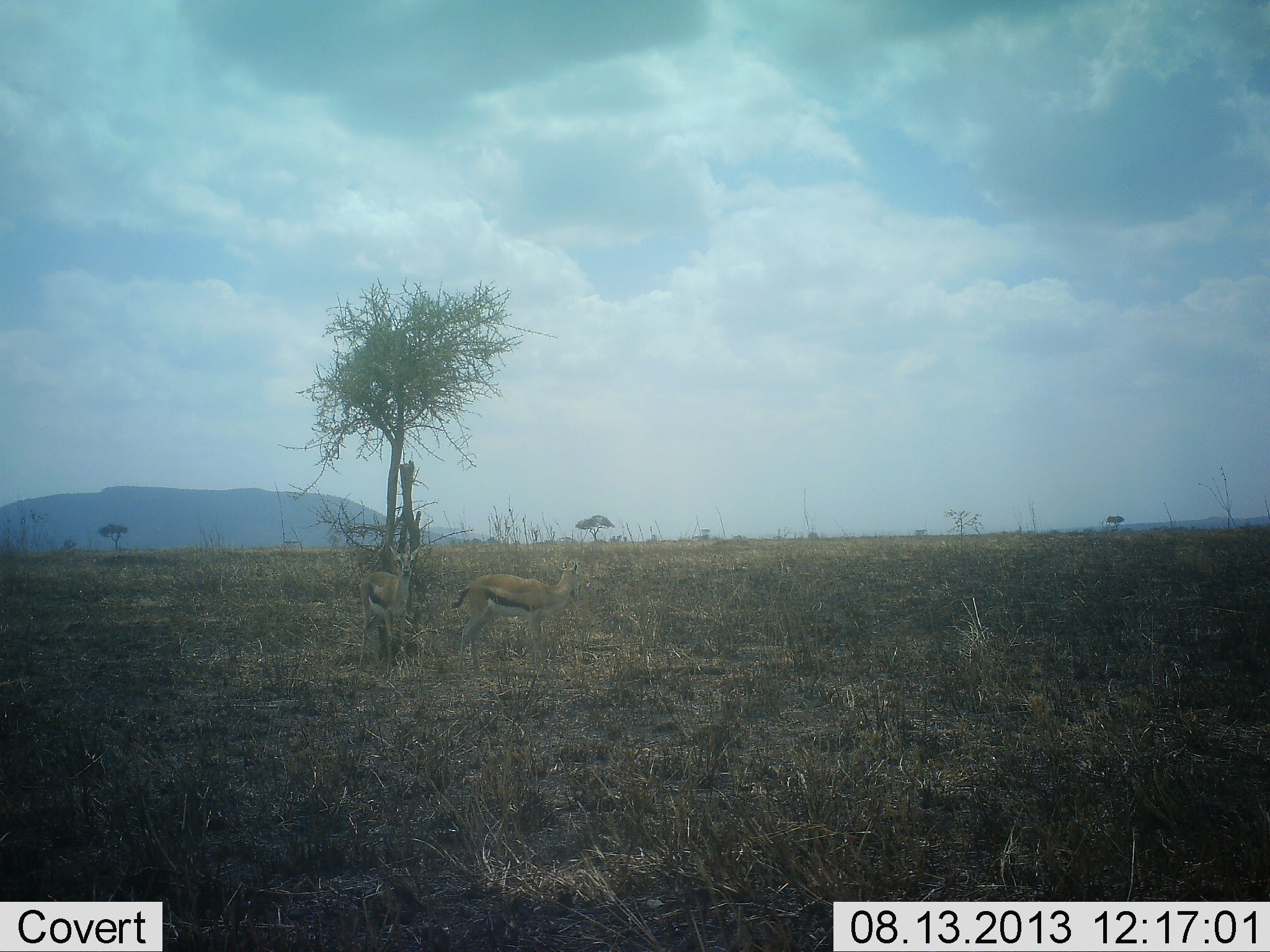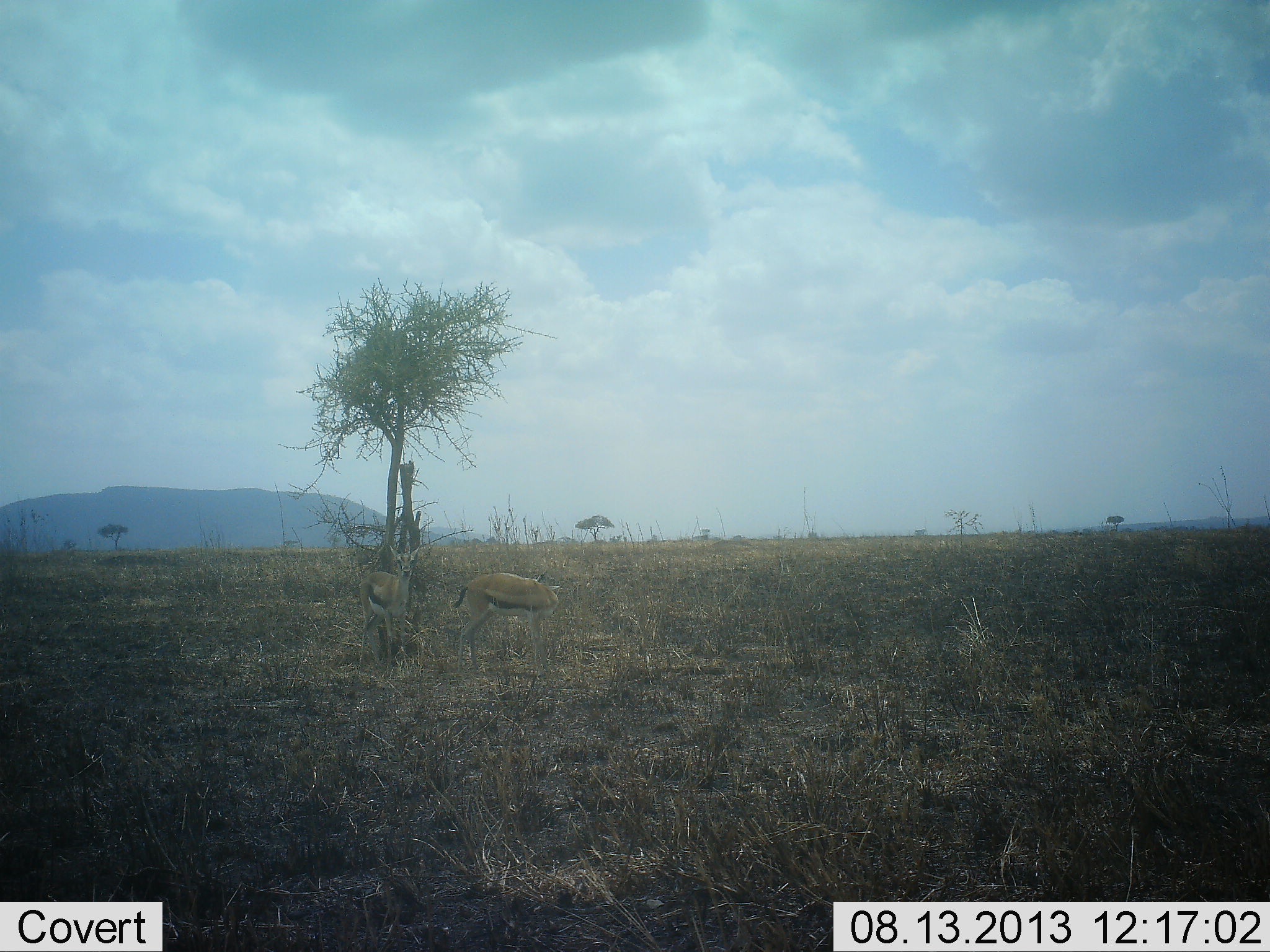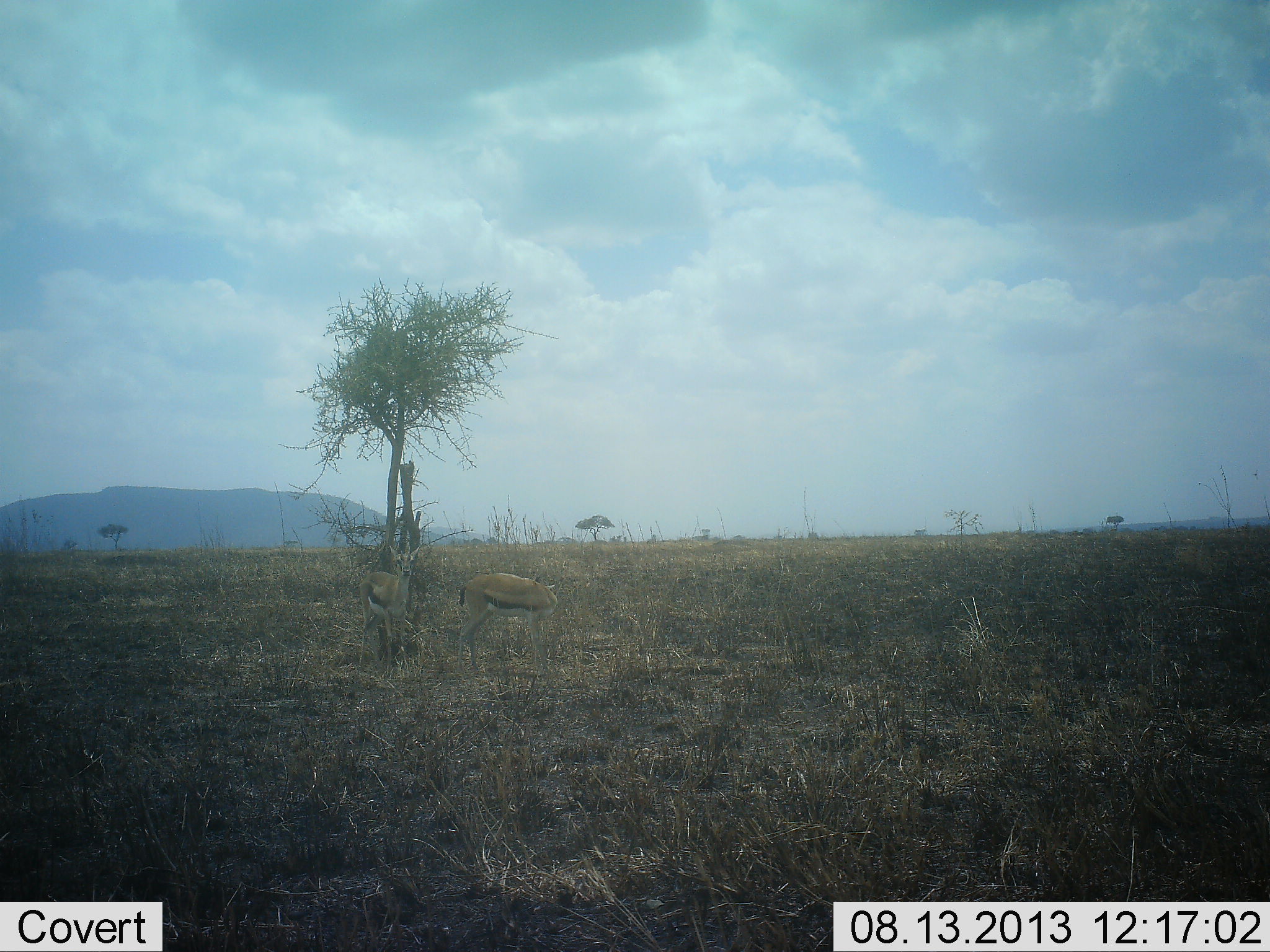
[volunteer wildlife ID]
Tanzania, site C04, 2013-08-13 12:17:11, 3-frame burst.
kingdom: Animalia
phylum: Chordata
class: Mammalia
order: Artiodactyla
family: Bovidae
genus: Eudorcas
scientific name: Eudorcas thomsonii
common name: thomson's gazelle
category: gazellethomsons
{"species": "gazellethomsons (thomson's gazelle) (Eudorcas thomsonii)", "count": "4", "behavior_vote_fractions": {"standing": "90%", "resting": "0%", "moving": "10%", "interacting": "0%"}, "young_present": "0%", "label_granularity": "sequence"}